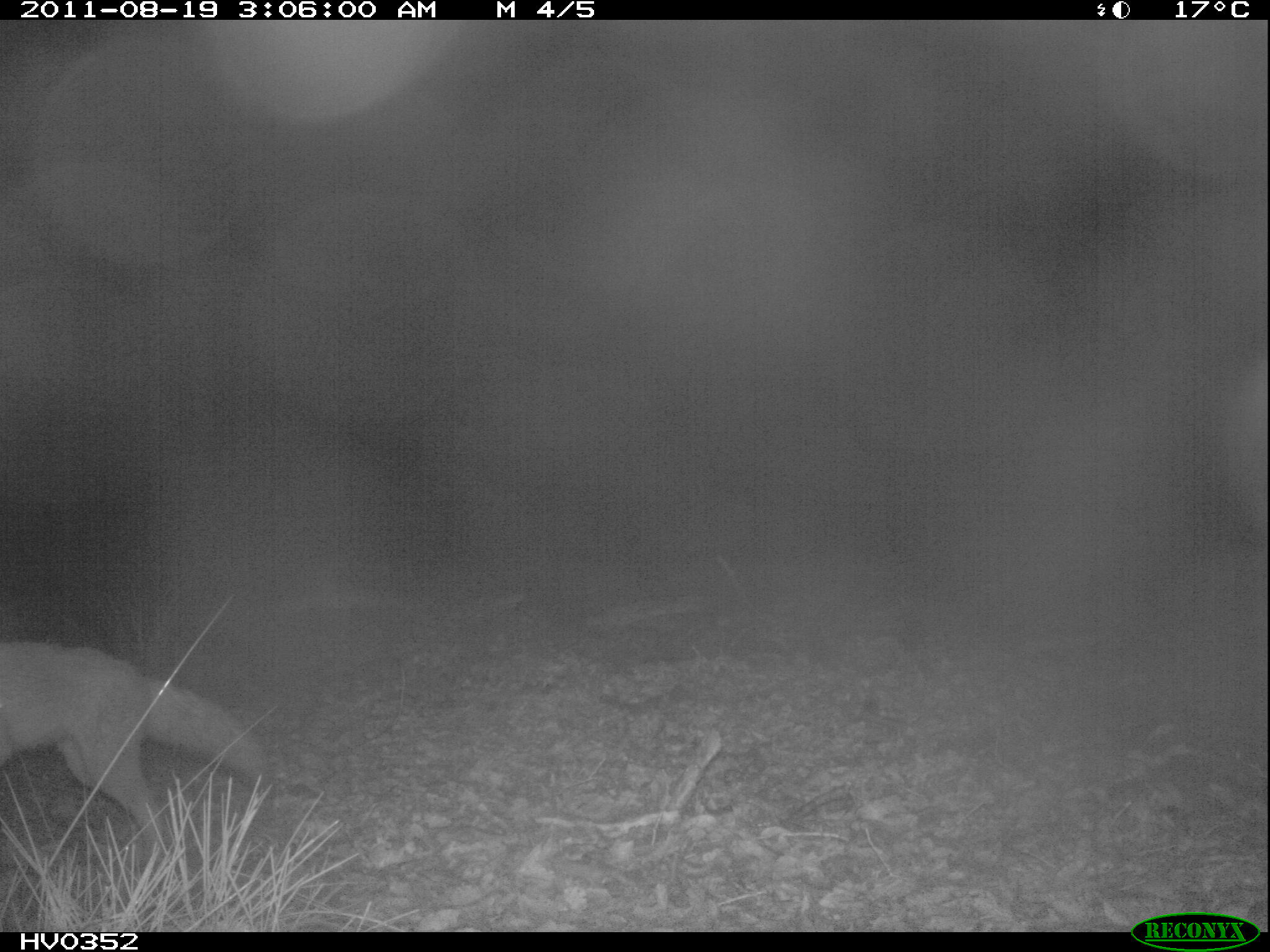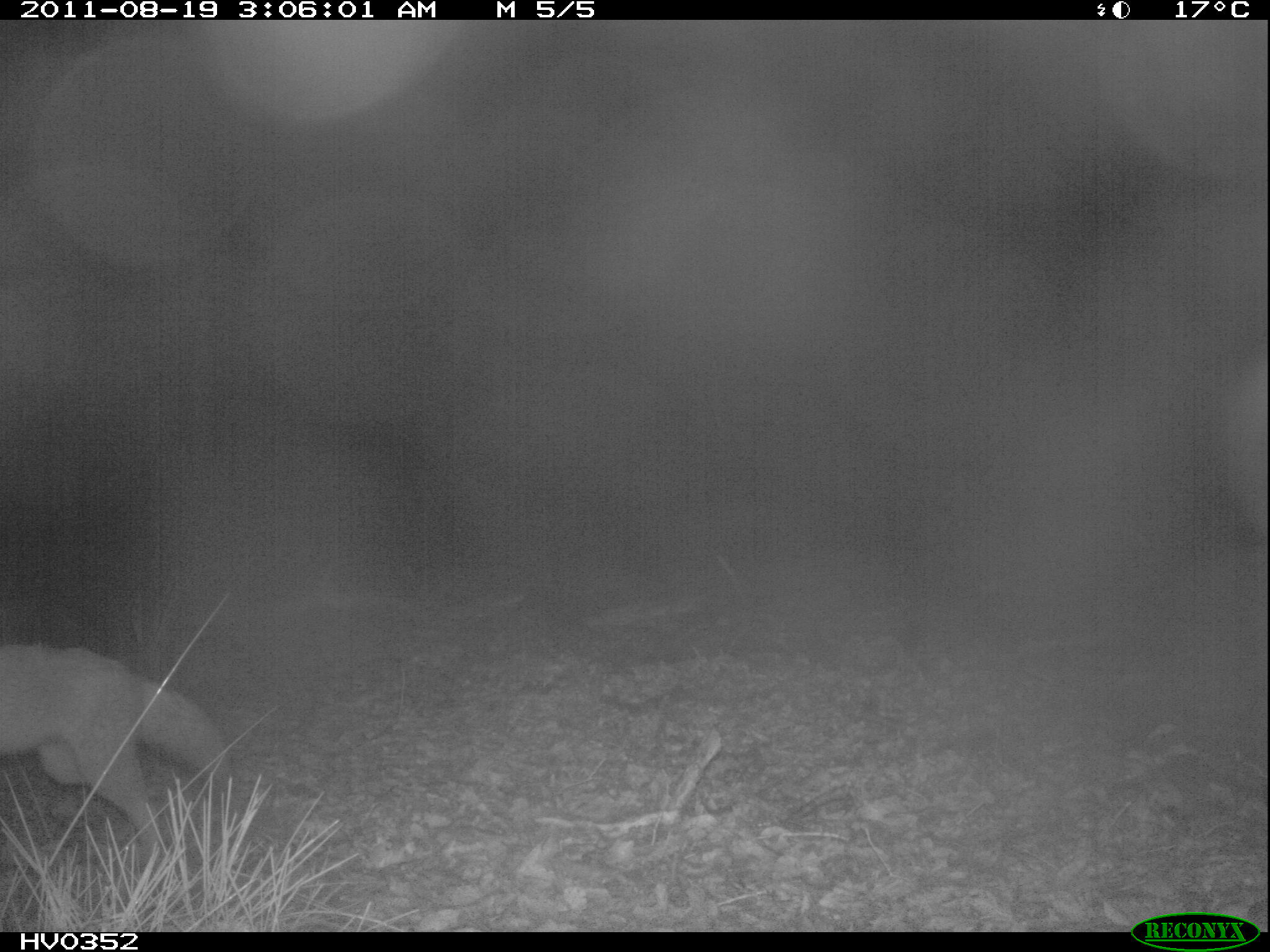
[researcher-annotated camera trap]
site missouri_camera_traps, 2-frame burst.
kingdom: Animalia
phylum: Chordata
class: Mammalia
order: Carnivora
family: Canidae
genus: Vulpes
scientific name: Vulpes vulpes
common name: red fox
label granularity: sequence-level